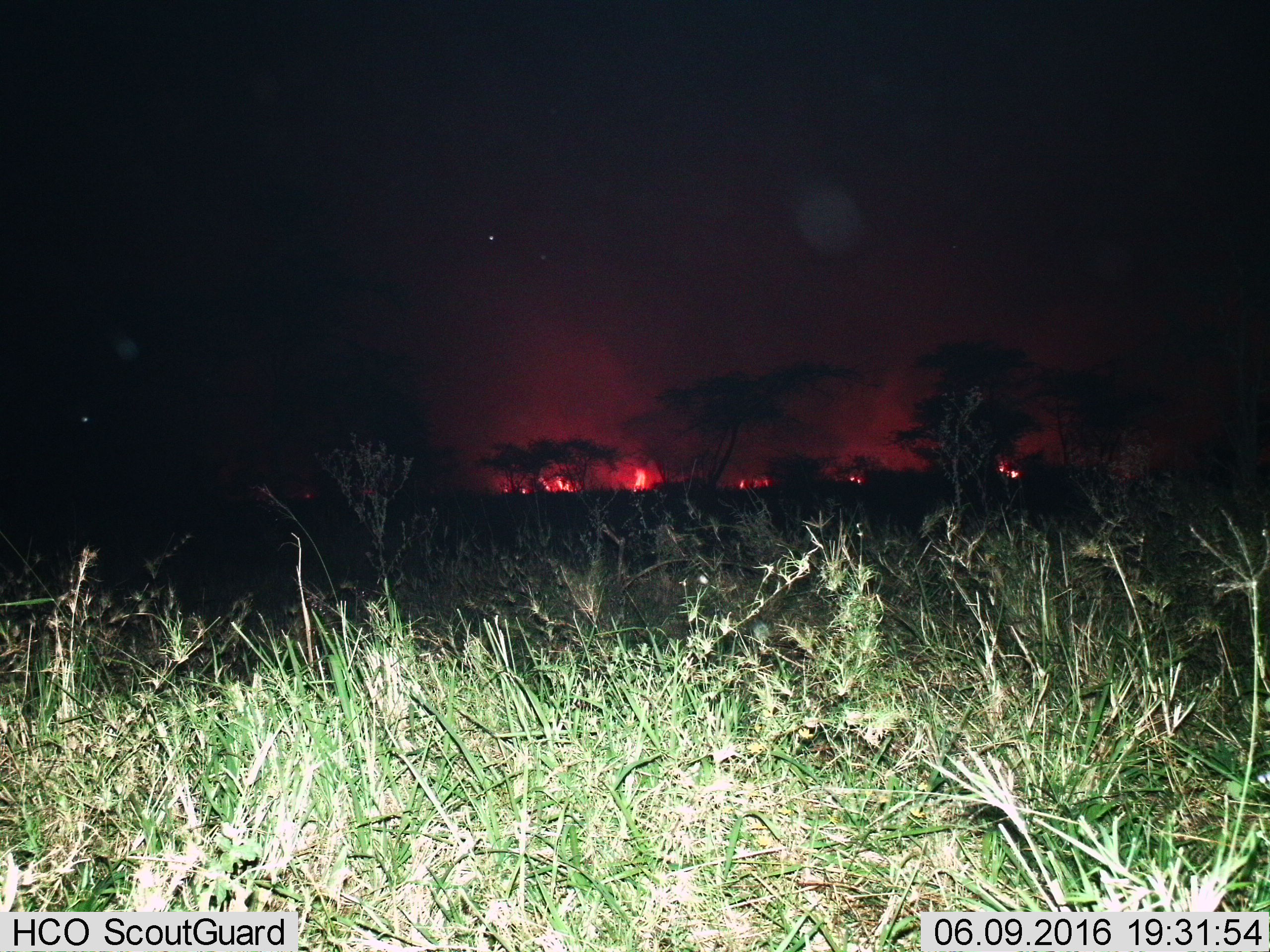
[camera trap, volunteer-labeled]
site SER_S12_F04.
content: unidentified animal